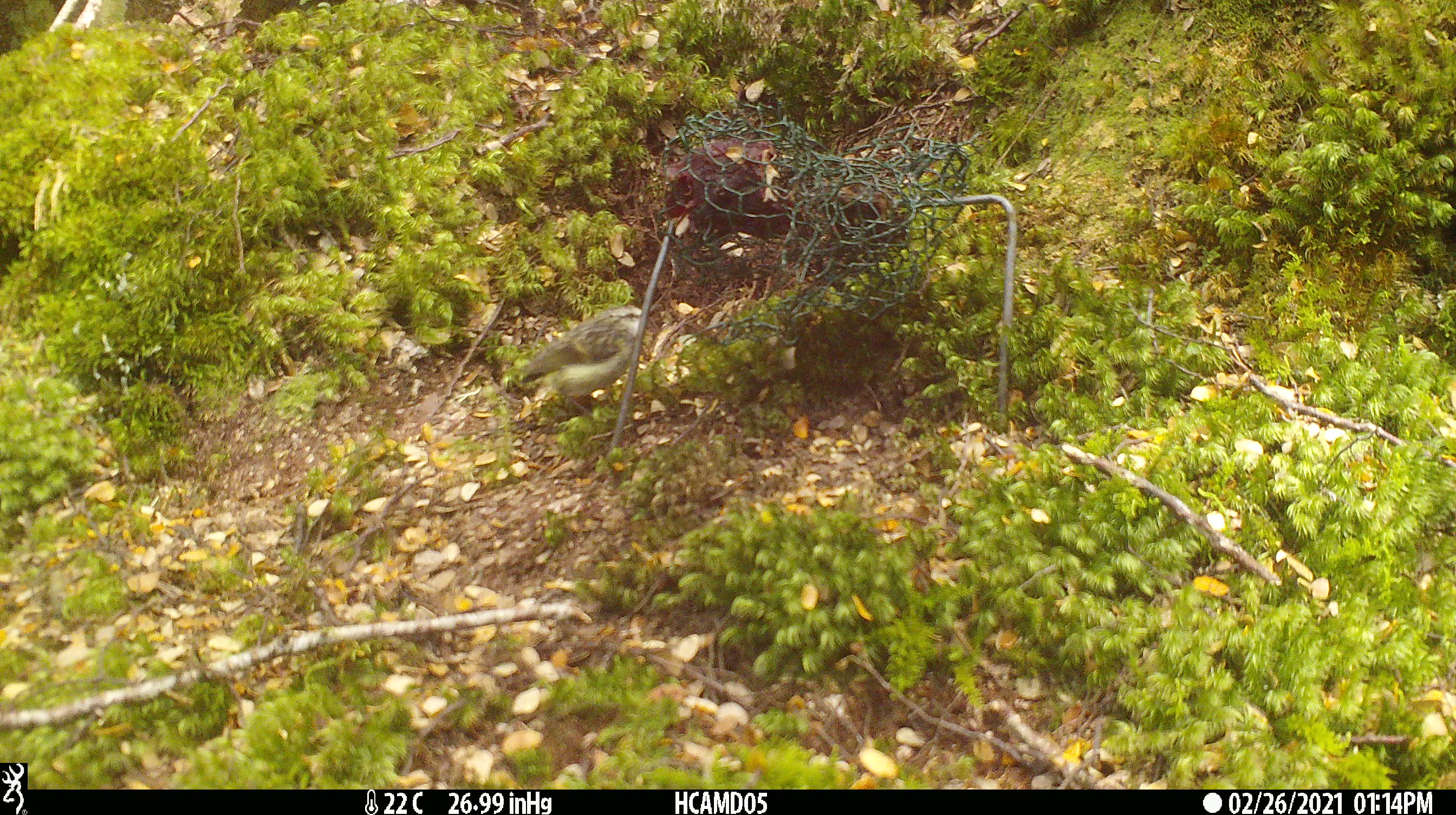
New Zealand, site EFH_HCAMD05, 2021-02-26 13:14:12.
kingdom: Animalia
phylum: Chordata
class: Aves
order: Passeriformes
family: Acanthisittidae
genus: Acanthisitta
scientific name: Acanthisitta chloris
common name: rifleman